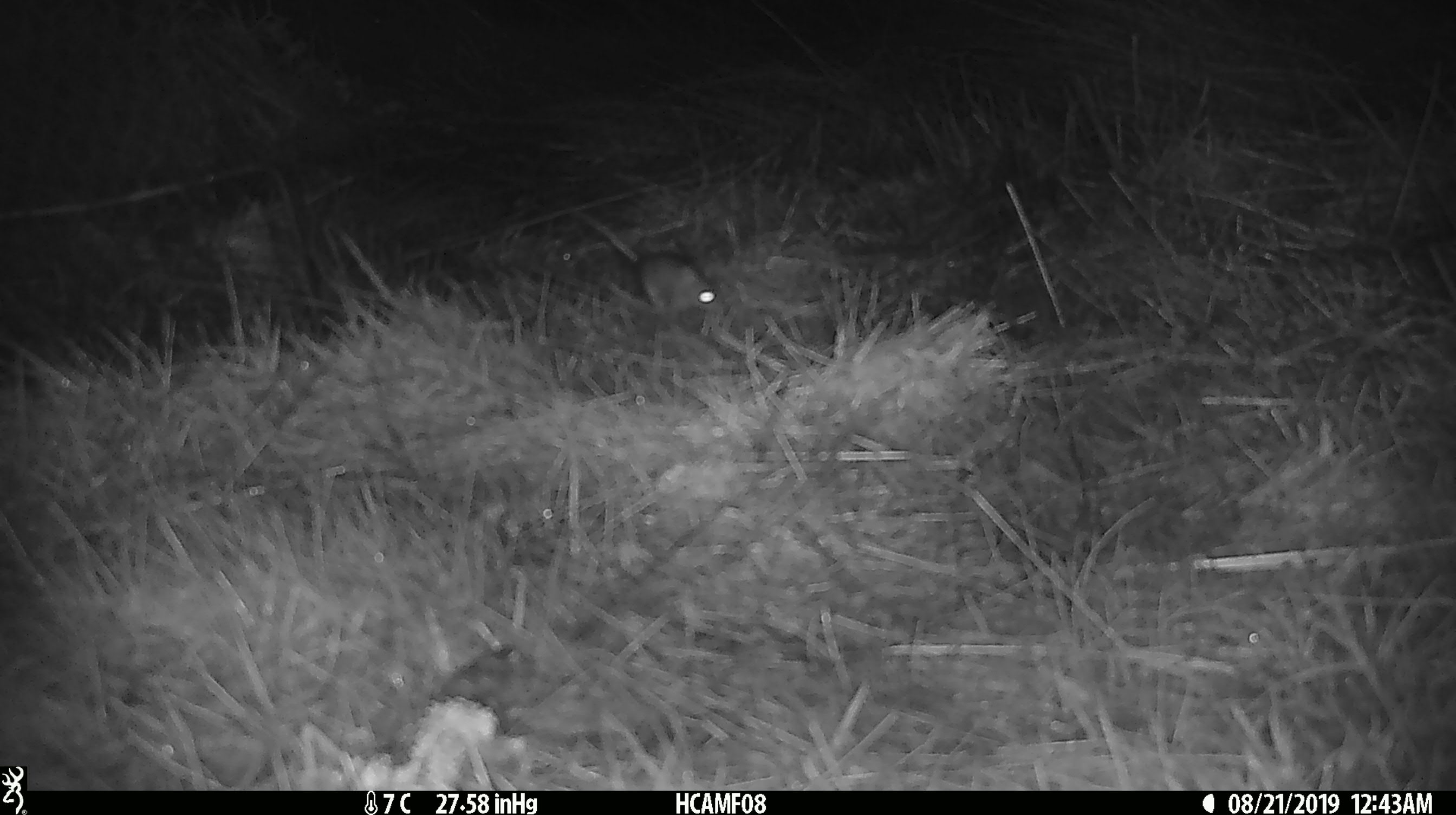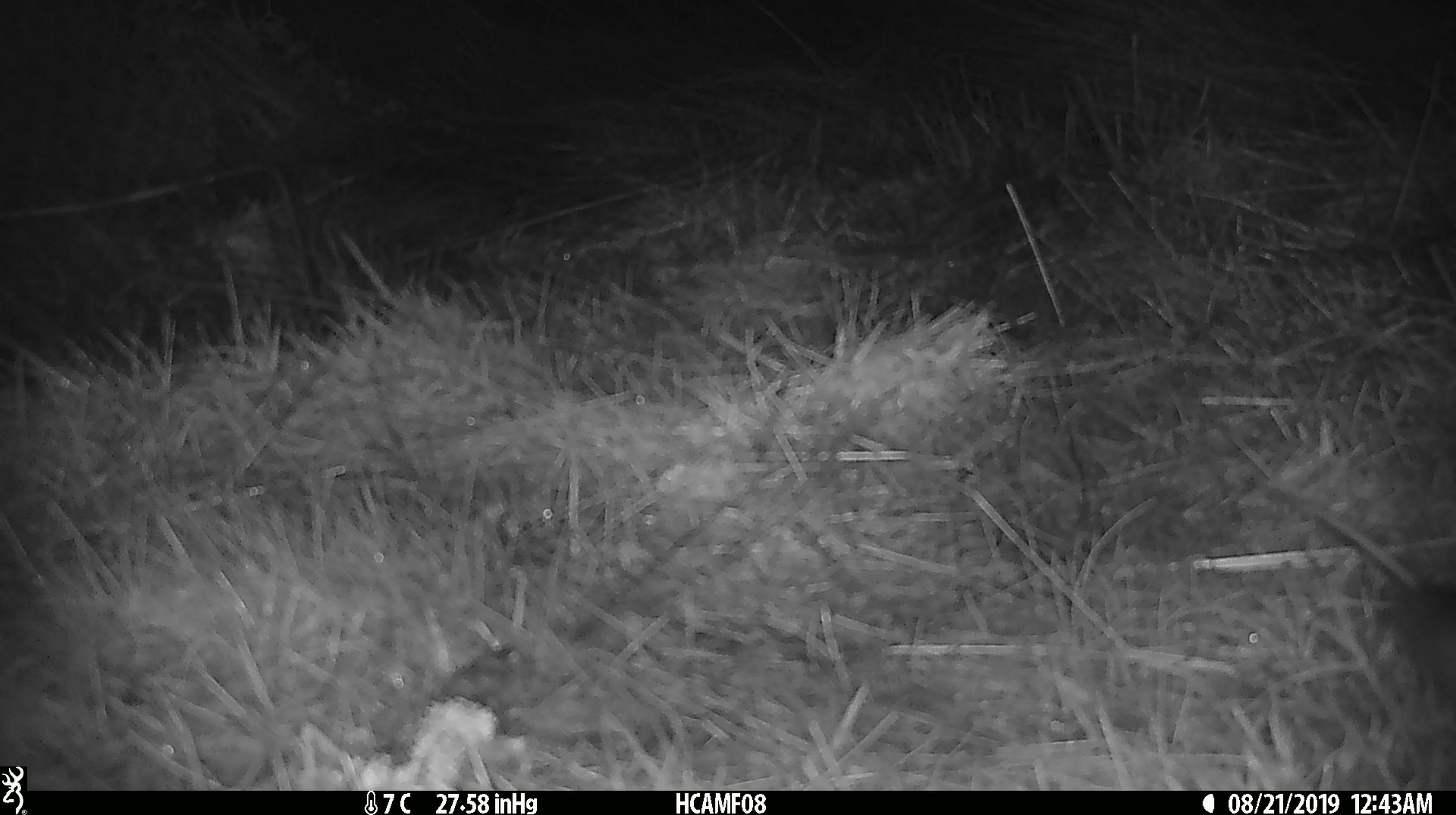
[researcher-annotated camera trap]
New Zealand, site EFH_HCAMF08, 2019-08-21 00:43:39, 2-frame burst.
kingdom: Animalia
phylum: Chordata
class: Mammalia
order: Rodentia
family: Muridae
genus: Mus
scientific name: Mus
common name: mouse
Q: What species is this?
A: Mouse (Mus).